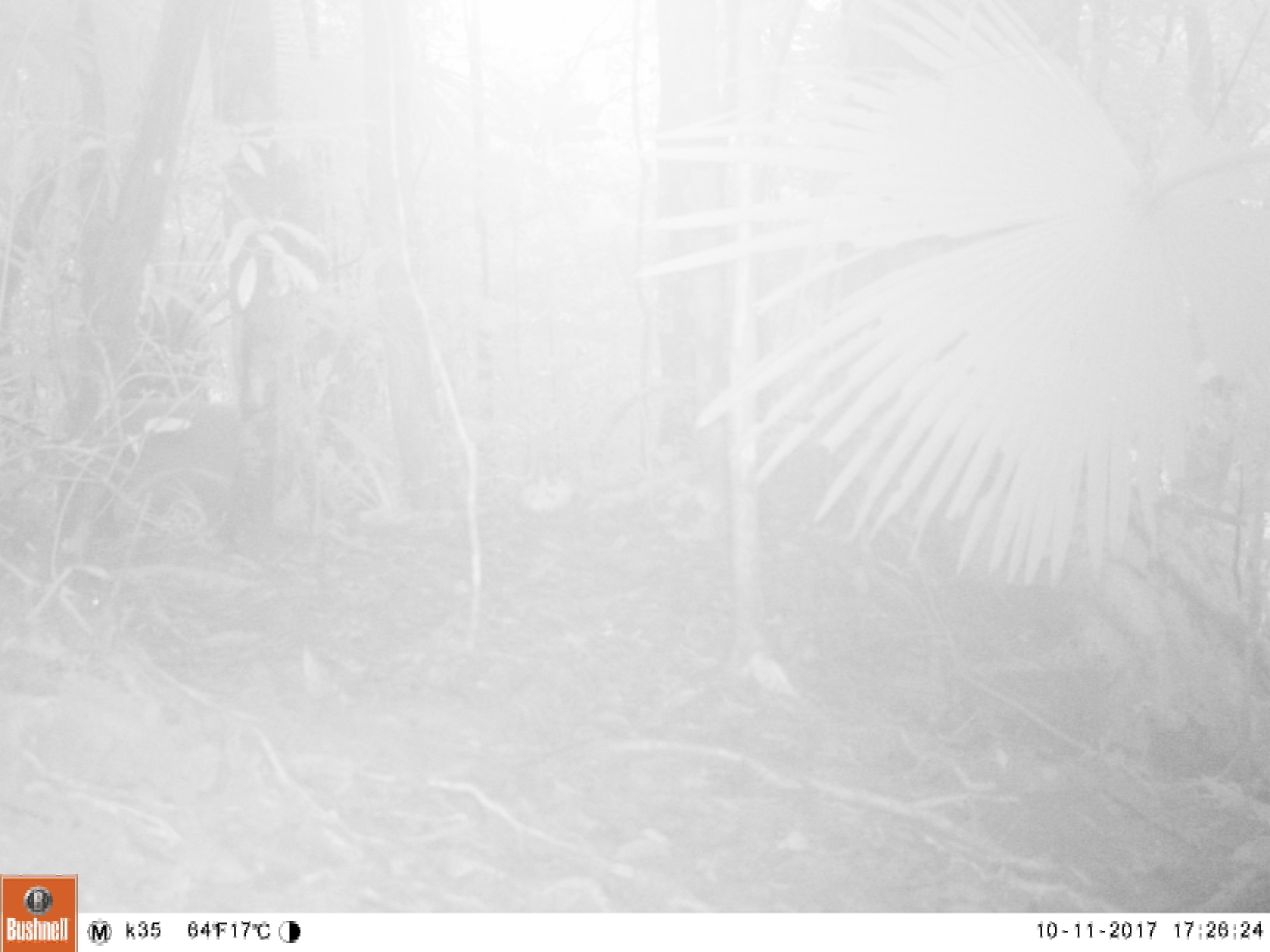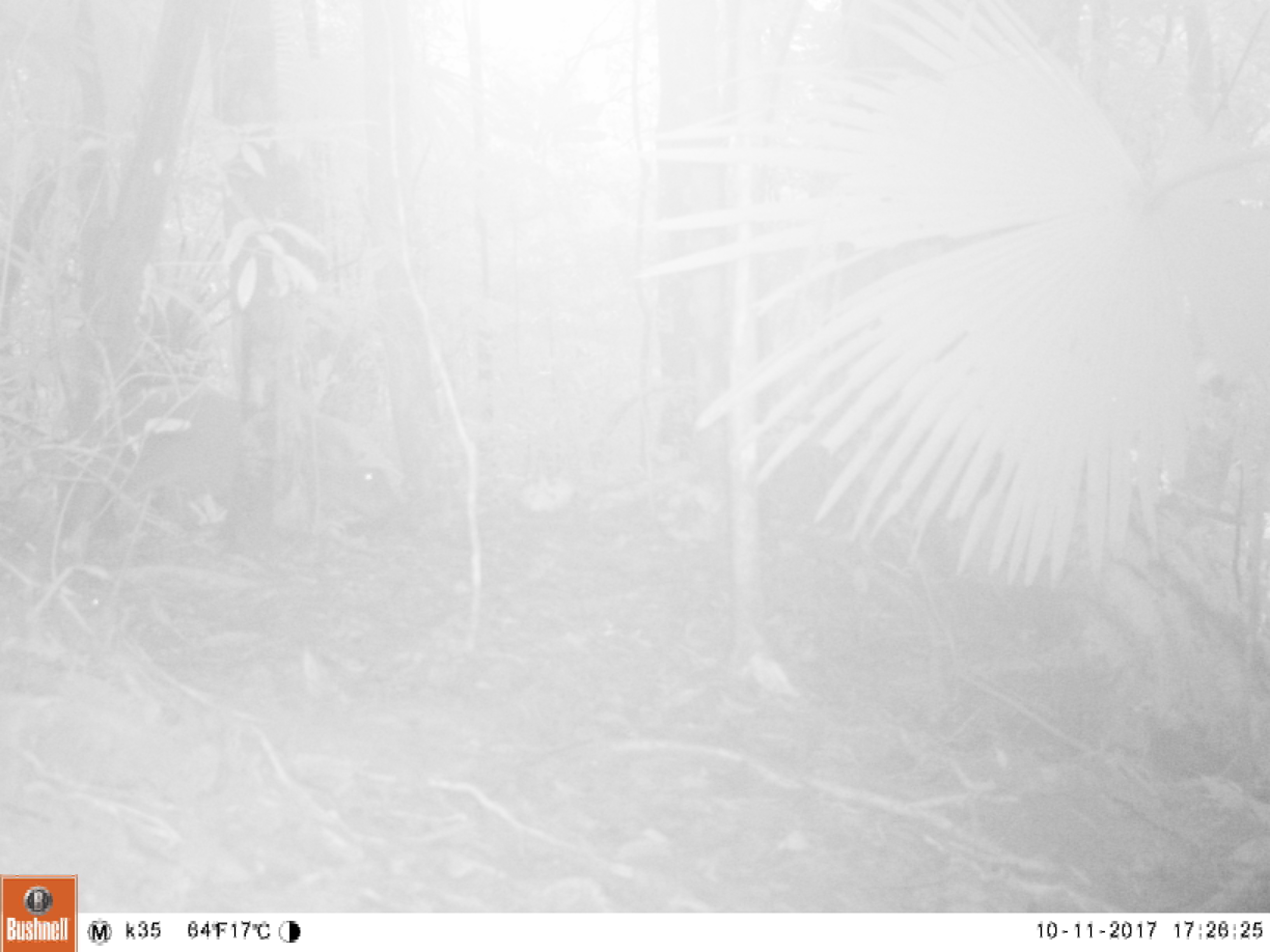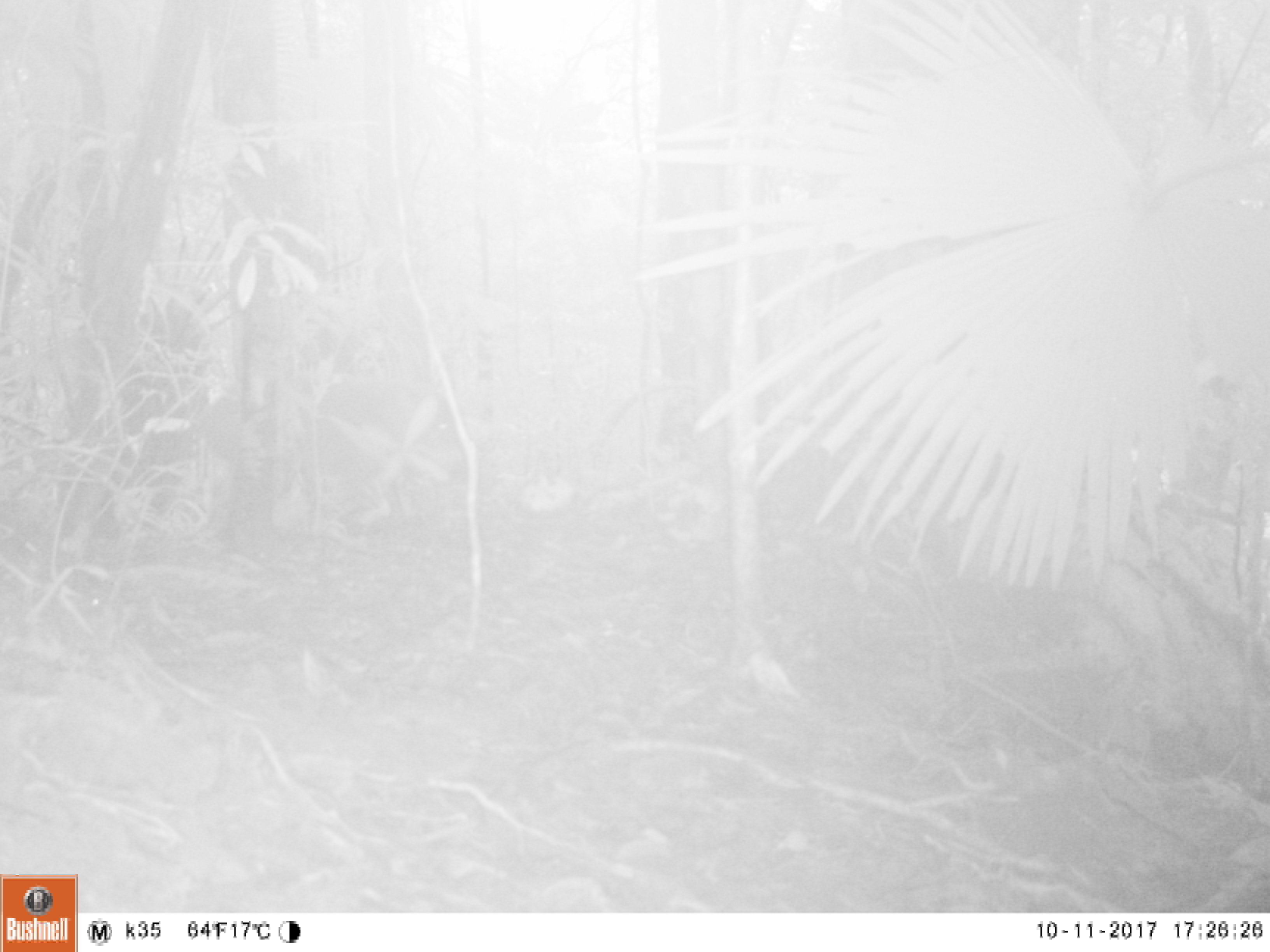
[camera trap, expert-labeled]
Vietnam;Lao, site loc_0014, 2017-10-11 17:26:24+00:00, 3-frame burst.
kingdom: Animalia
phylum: Chordata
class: Mammalia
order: Artiodactyla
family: Suidae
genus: Sus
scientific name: Sus scrofa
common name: eurasian wild pig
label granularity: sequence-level